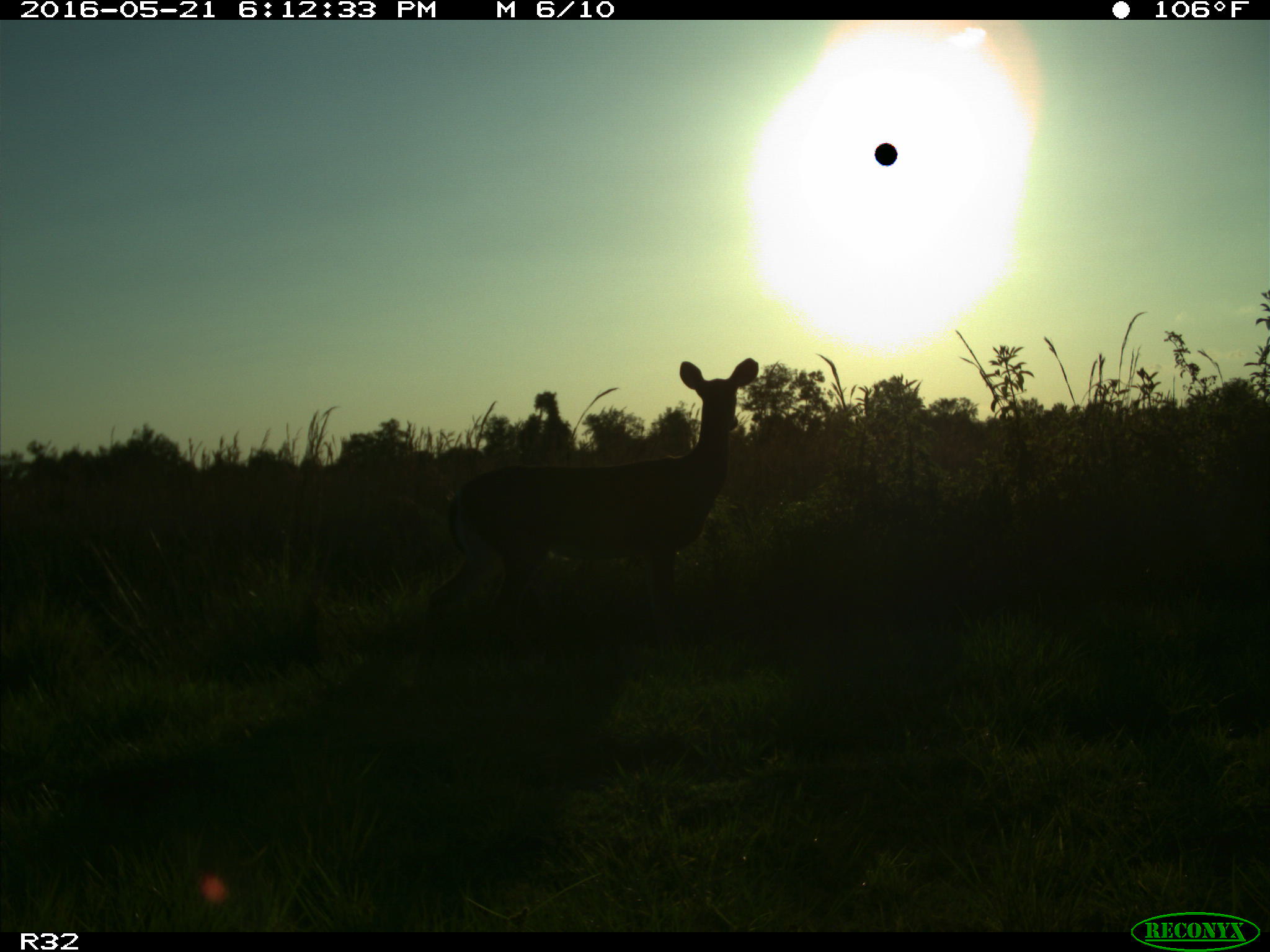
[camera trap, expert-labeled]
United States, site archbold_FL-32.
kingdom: Animalia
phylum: Chordata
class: Mammalia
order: Artiodactyla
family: Cervidae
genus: Odocoileus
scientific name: Odocoileus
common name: deer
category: unidentified deer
Unidentified deer (deer) (Odocoileus).